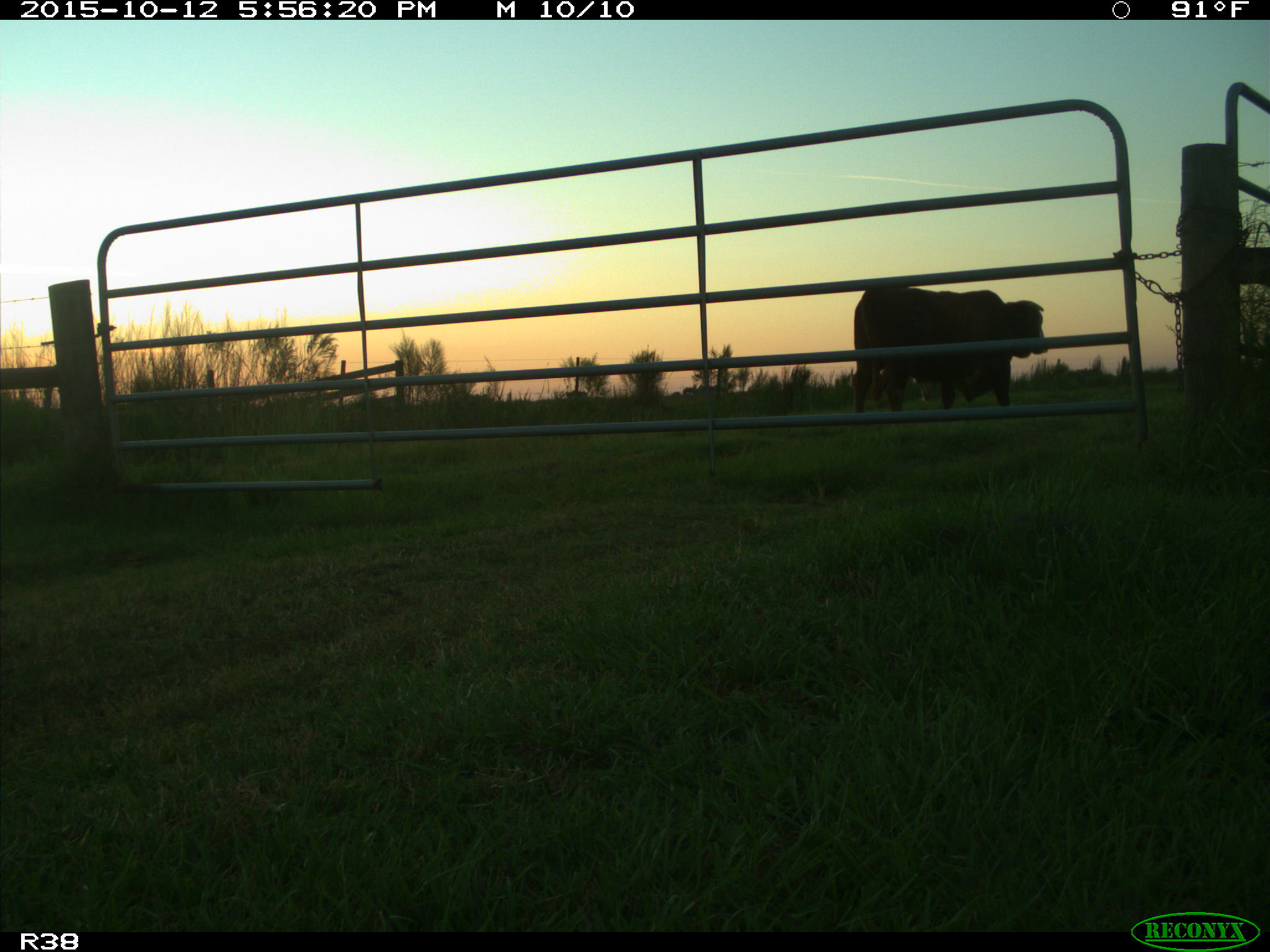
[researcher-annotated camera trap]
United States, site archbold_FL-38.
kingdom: Animalia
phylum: Chordata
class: Mammalia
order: Artiodactyla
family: Bovidae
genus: Bos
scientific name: Bos taurus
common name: domestic cow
Bos taurus (domestic cow).